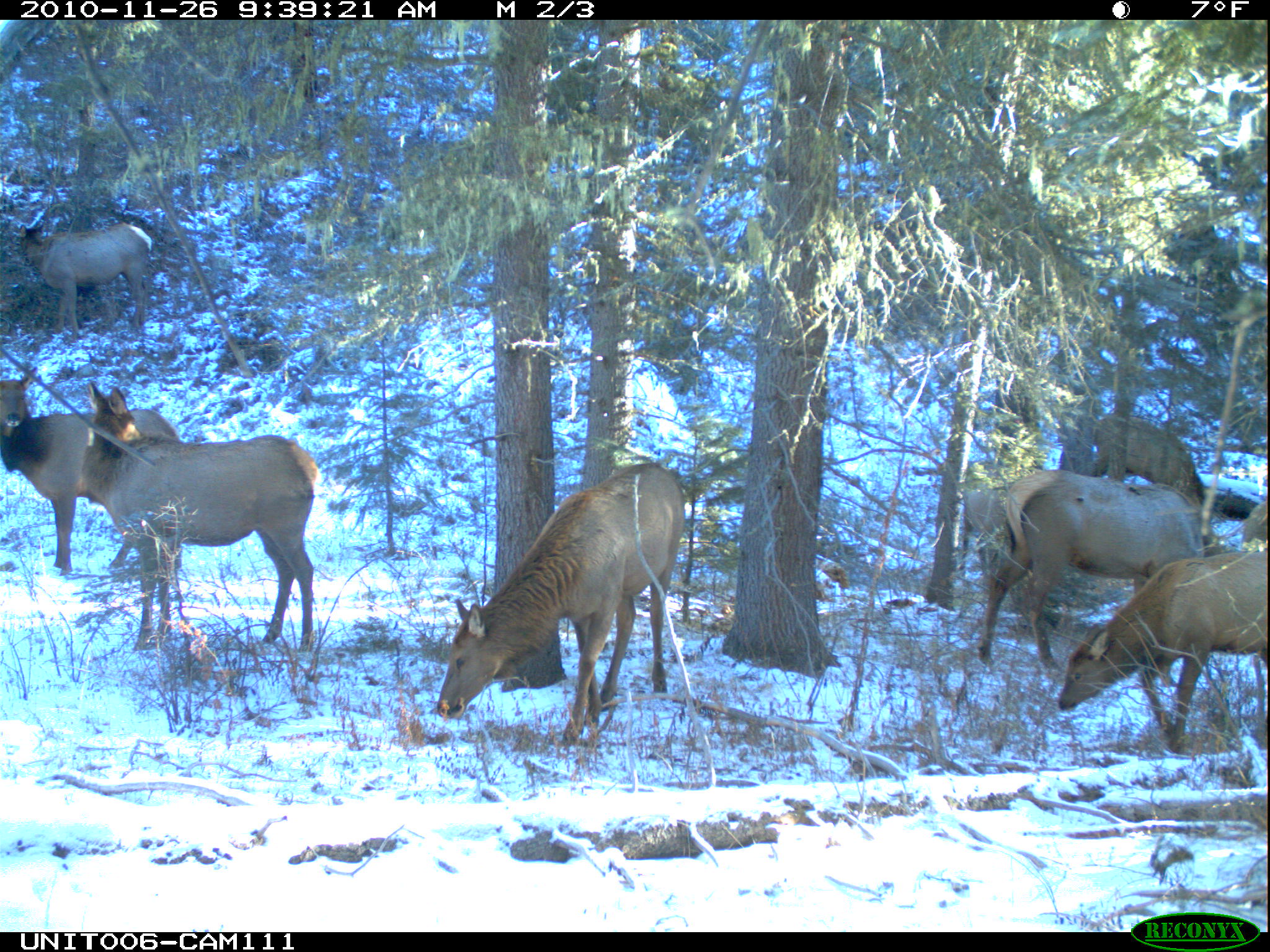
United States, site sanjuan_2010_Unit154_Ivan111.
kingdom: Animalia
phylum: Chordata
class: Mammalia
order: Artiodactyla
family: Cervidae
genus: Cervus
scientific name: Cervus elaphus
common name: red deer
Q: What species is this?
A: Cervus elaphus (red deer).